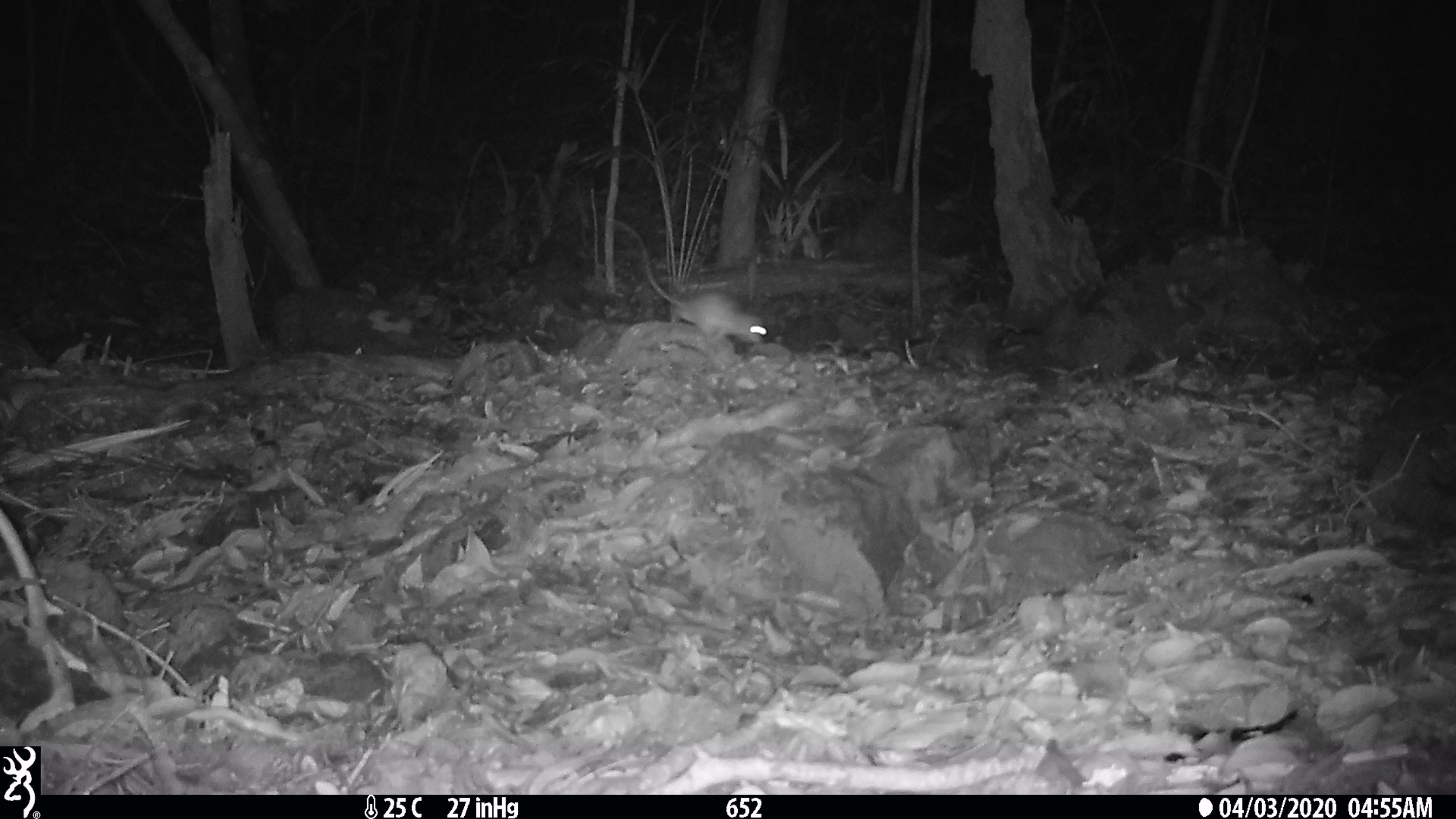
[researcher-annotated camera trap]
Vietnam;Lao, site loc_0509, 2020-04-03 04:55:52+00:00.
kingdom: Animalia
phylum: Chordata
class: Mammalia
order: Rodentia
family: Muridae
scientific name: Muridae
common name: old-world mice and rats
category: unidentified murid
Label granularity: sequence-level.